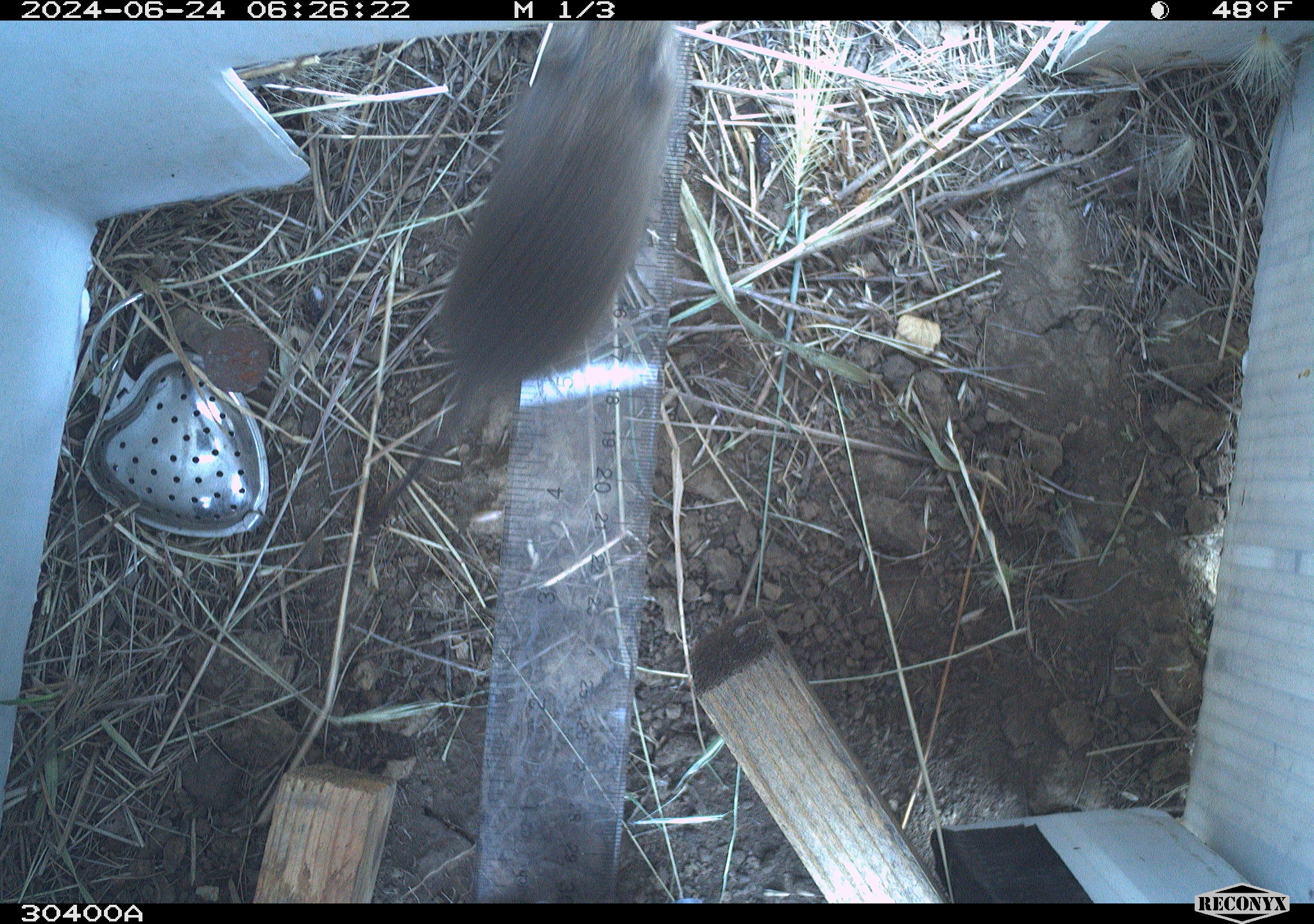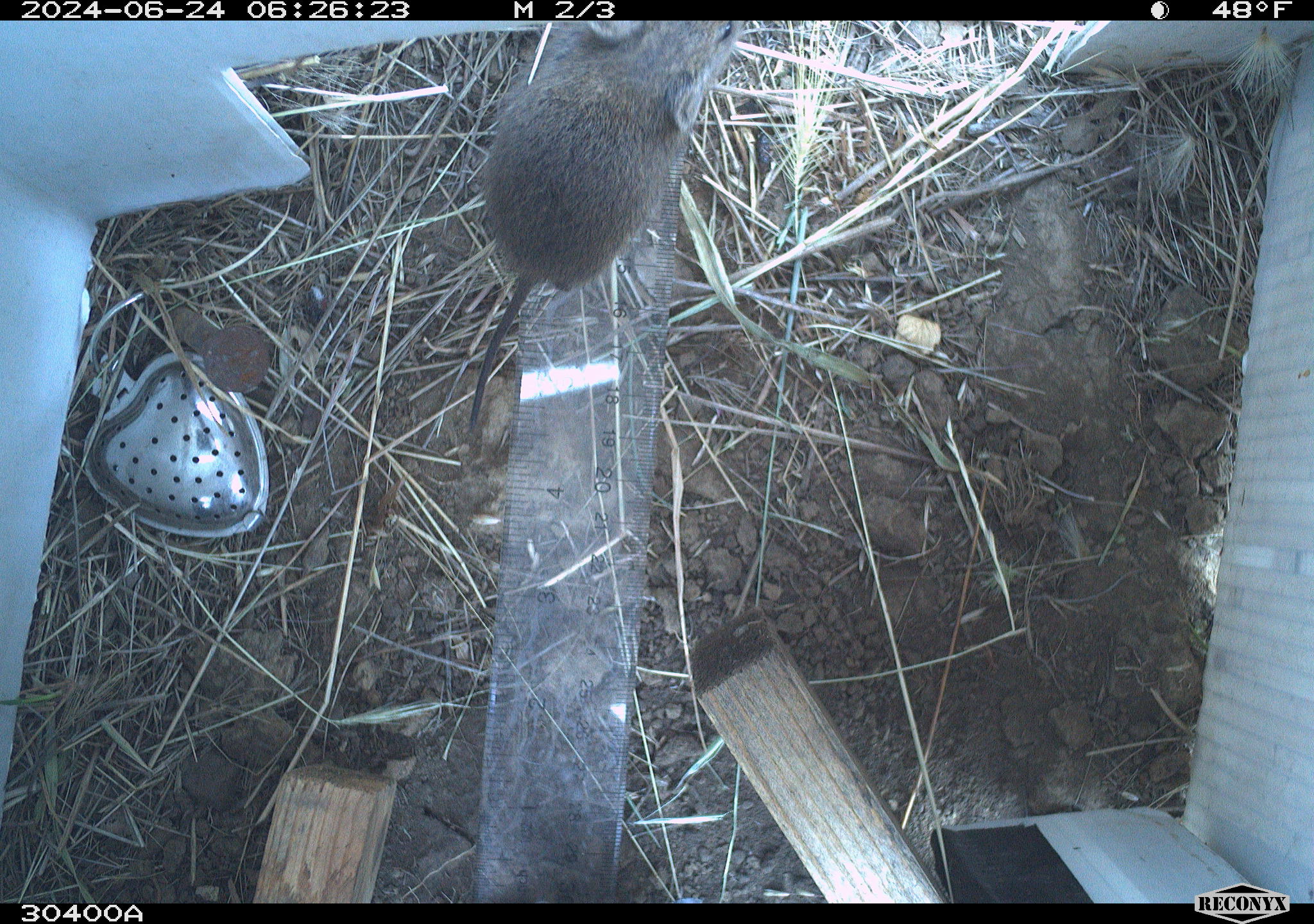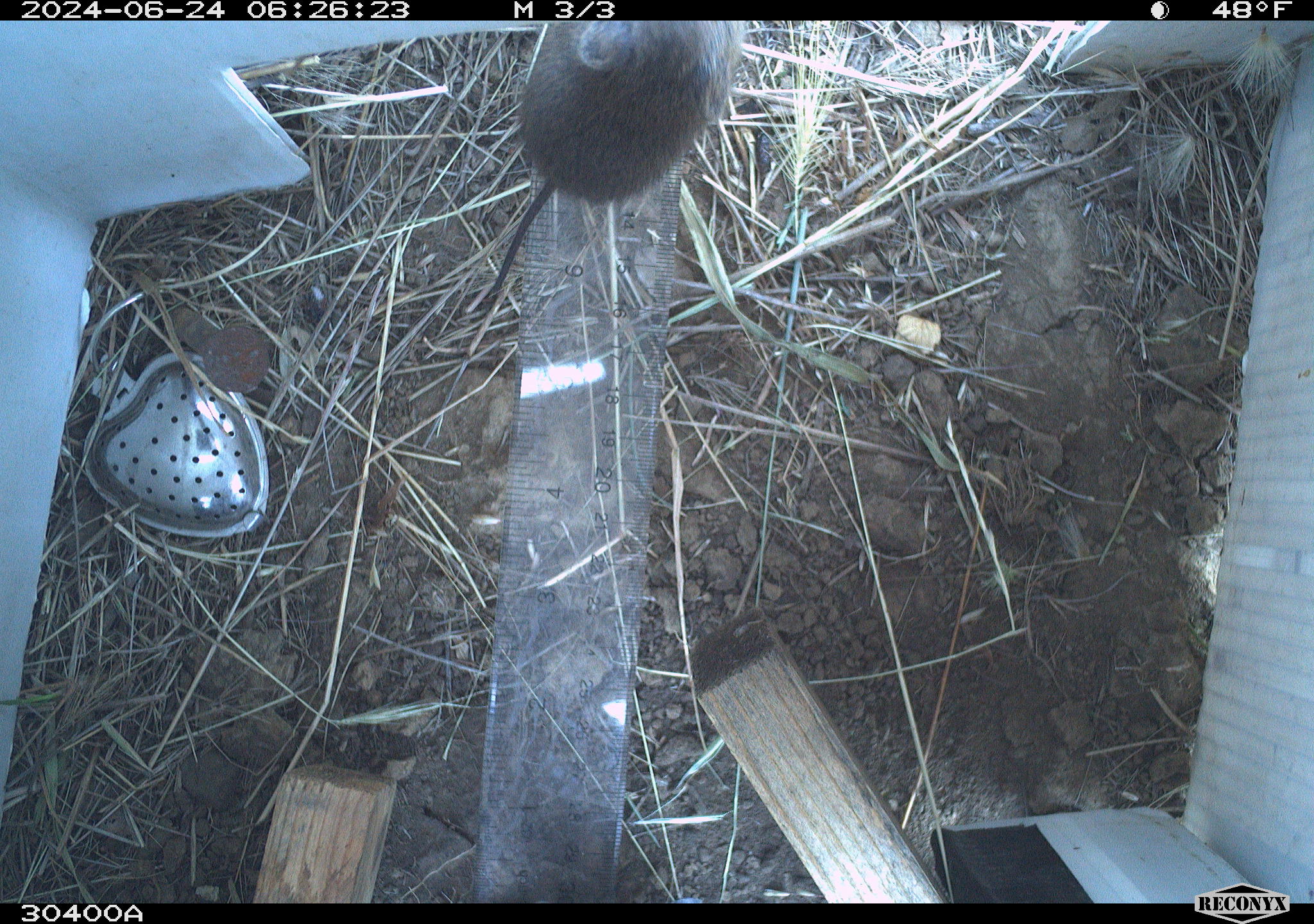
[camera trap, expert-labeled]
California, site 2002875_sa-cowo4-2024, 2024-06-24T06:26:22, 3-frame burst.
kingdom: Animalia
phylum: Chordata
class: Mammalia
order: Rodentia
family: Cricetidae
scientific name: Arvicolinae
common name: voles, lemmings, and muskrats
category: arvicolinae subfamily